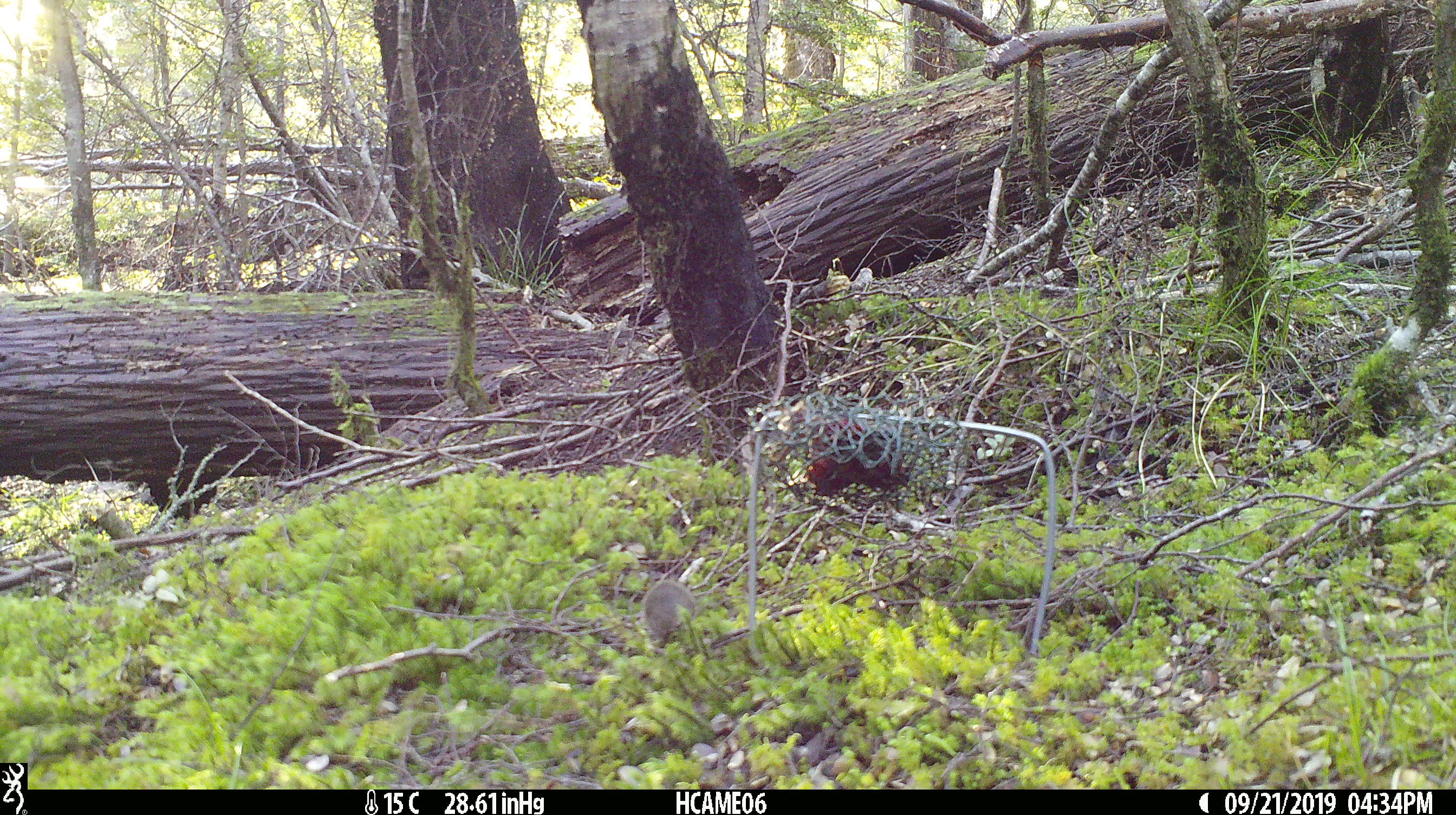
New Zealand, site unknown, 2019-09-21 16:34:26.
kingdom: Animalia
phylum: Chordata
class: Mammalia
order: Rodentia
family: Muridae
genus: Mus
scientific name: Mus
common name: mouse